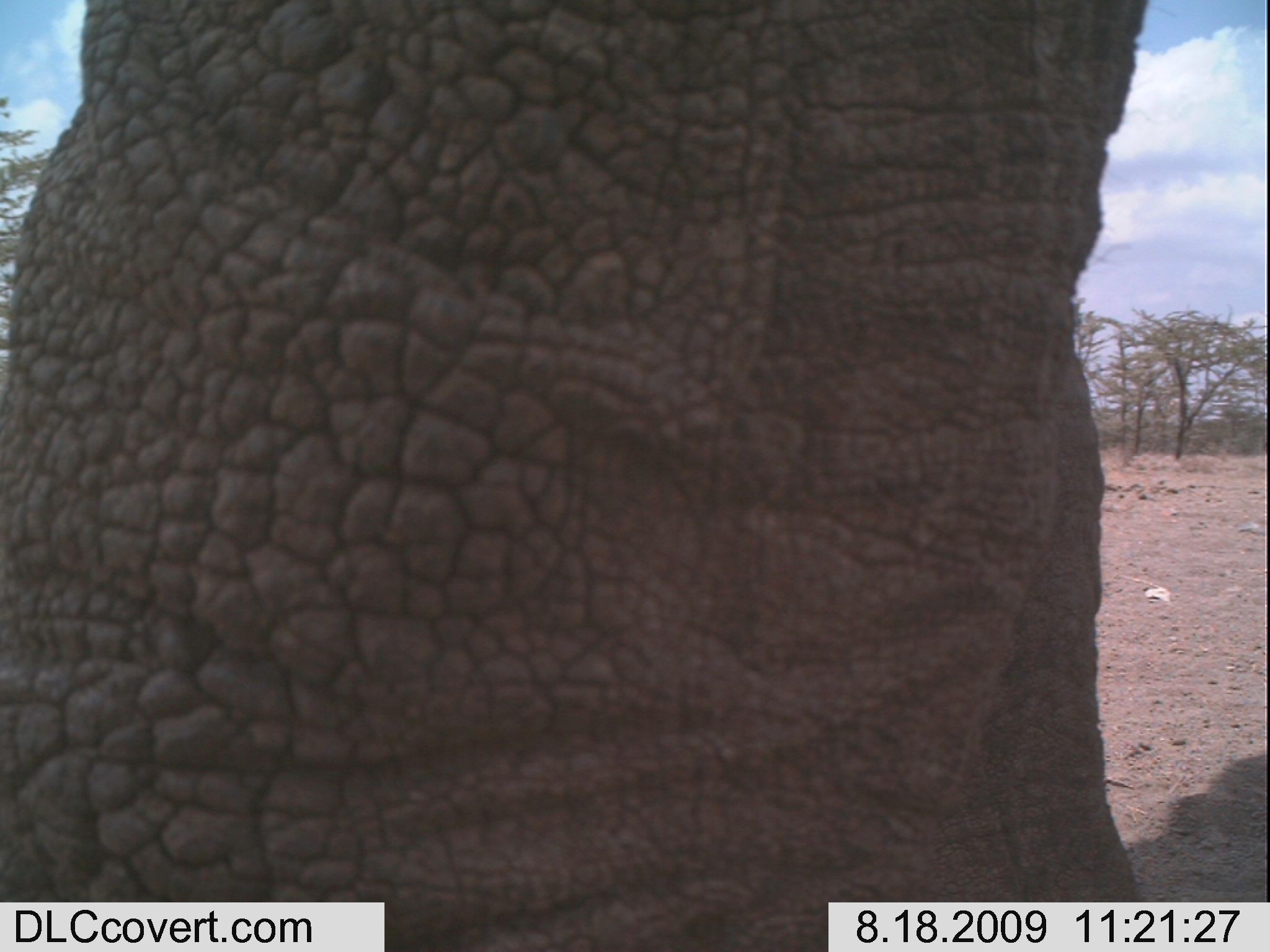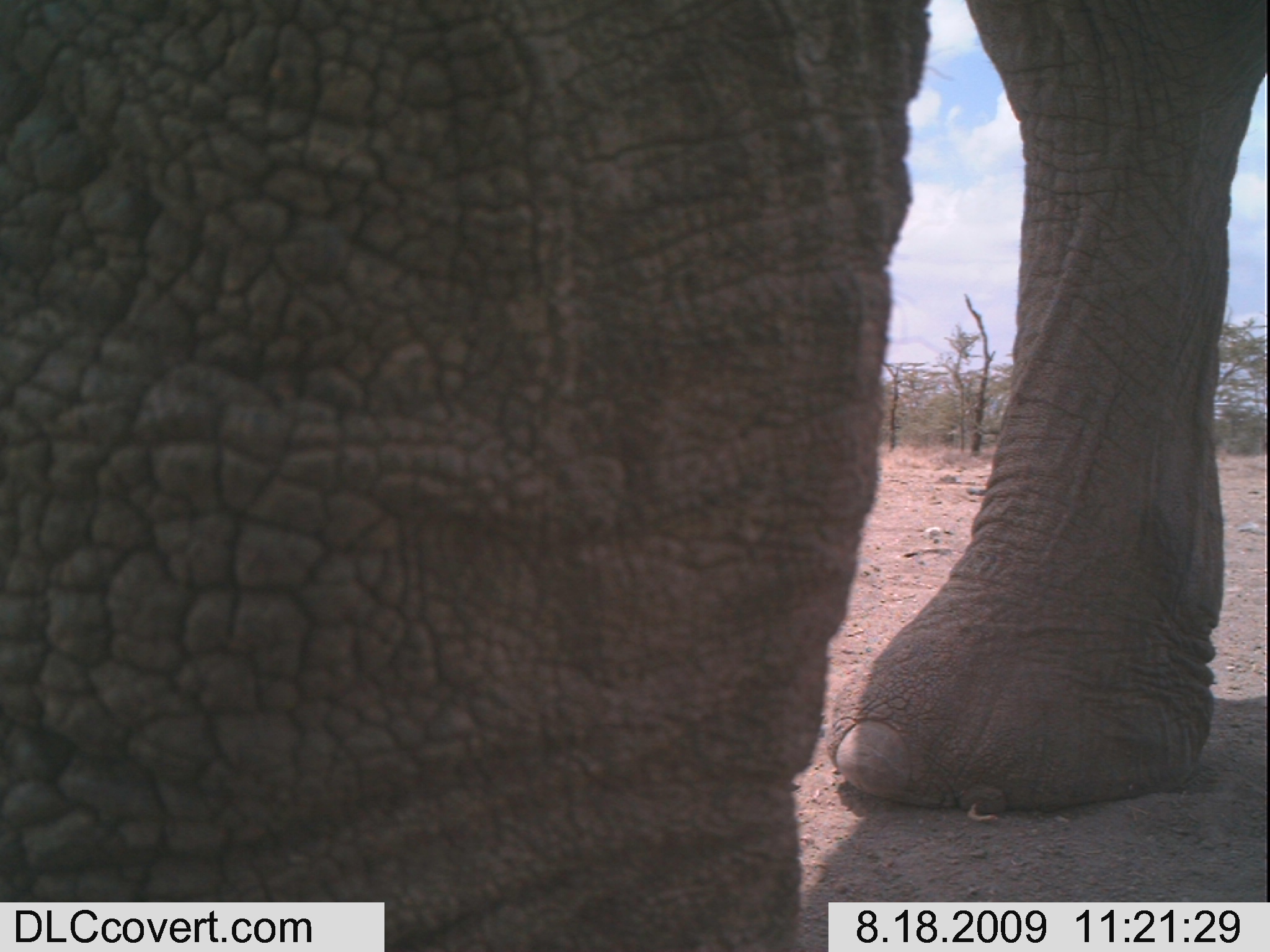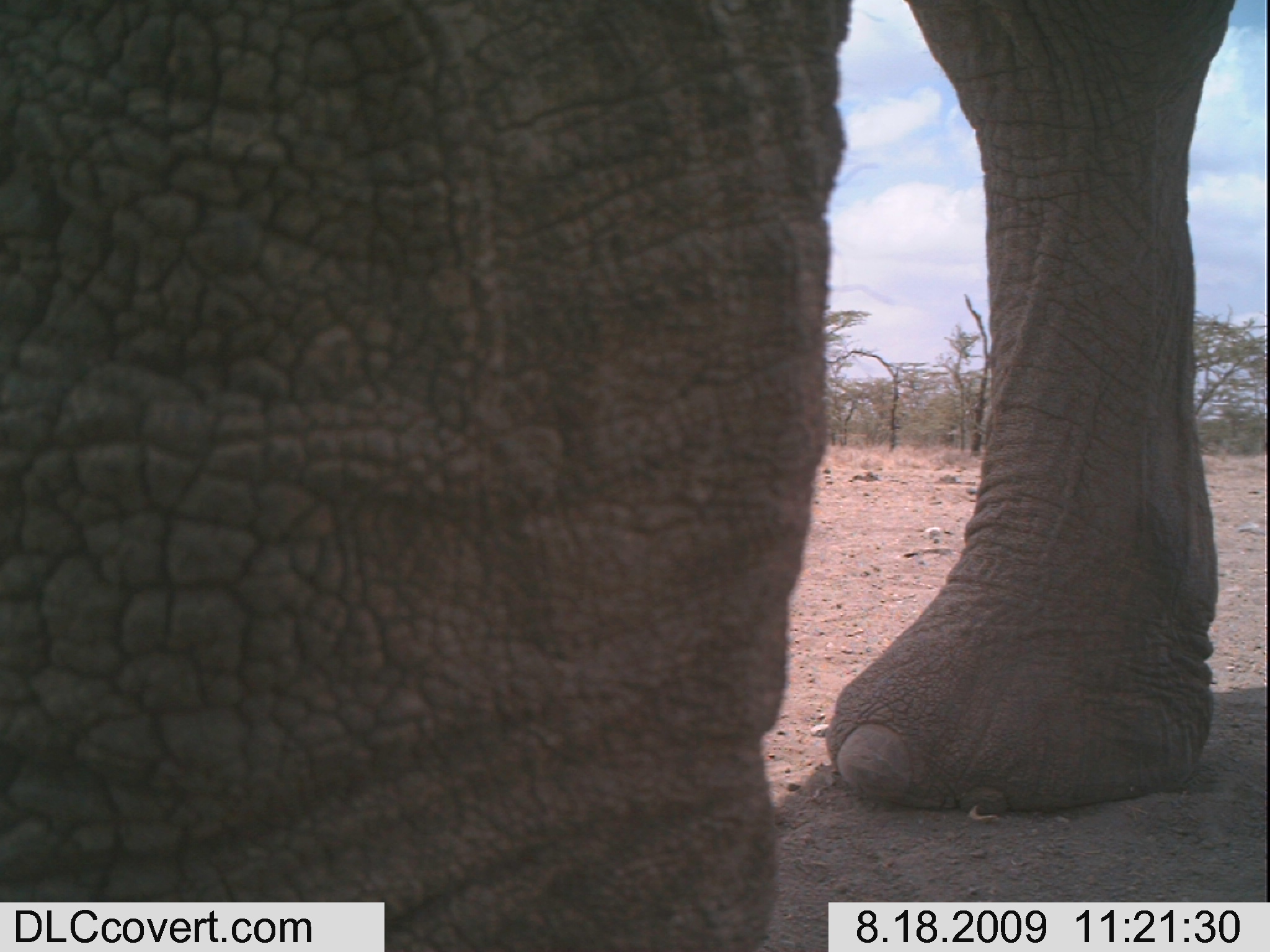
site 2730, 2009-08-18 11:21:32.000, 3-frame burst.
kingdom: Animalia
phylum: Chordata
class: Mammalia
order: Proboscidea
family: Elephantidae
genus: Loxodonta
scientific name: Loxodonta africana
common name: african bush elephant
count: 1